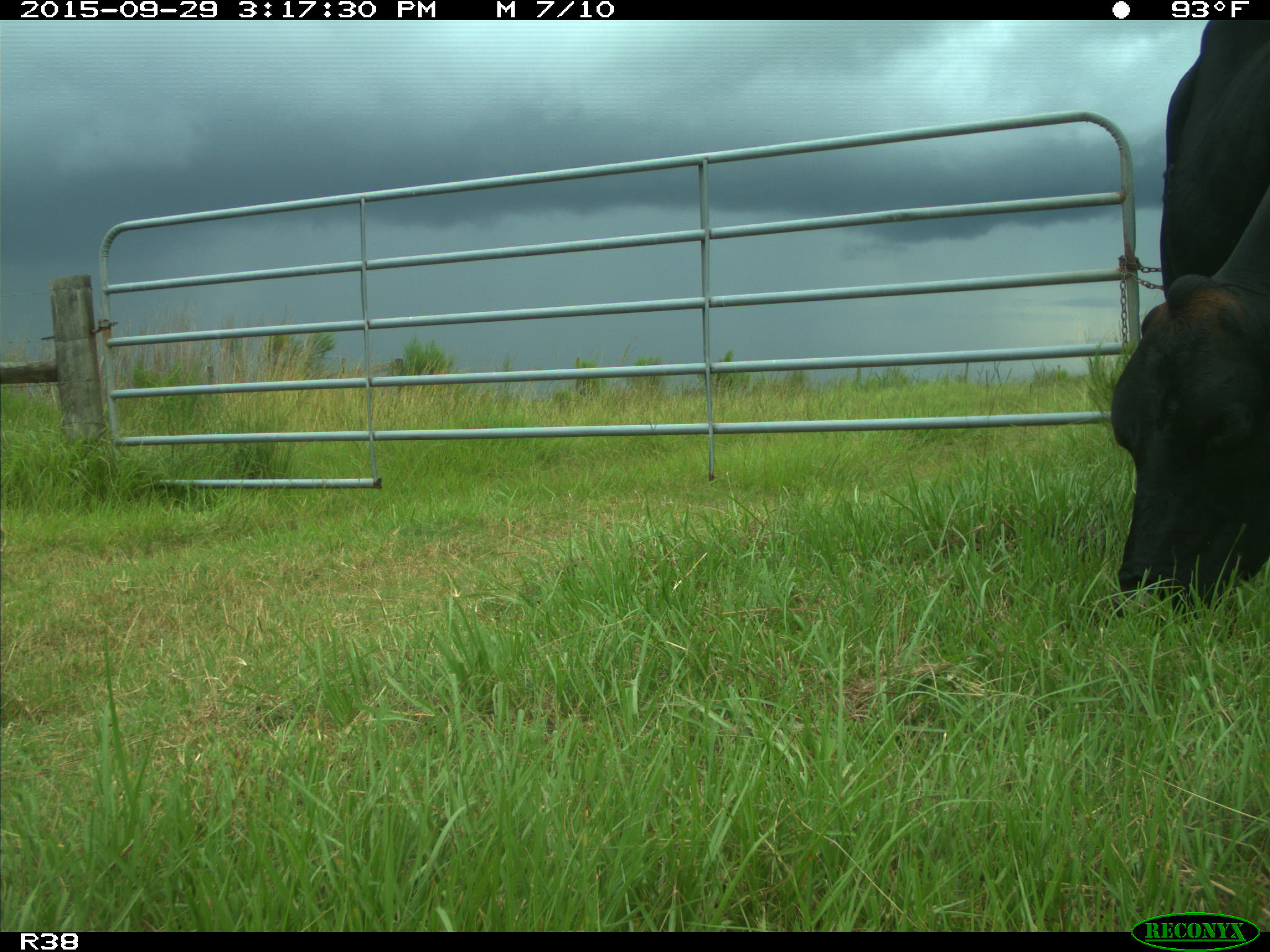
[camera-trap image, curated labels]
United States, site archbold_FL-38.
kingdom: Animalia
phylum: Chordata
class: Mammalia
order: Artiodactyla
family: Bovidae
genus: Bos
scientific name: Bos taurus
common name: domestic cow